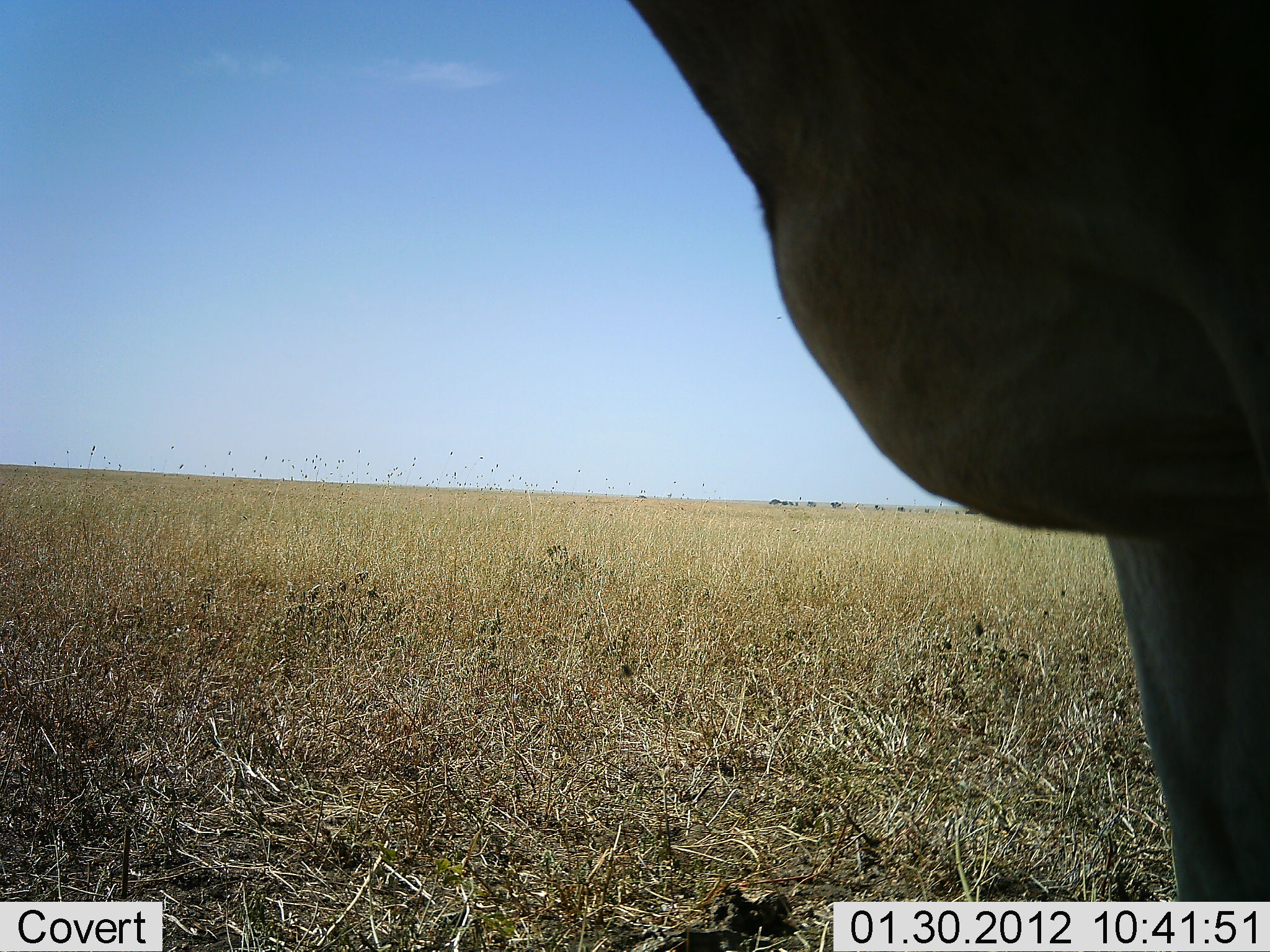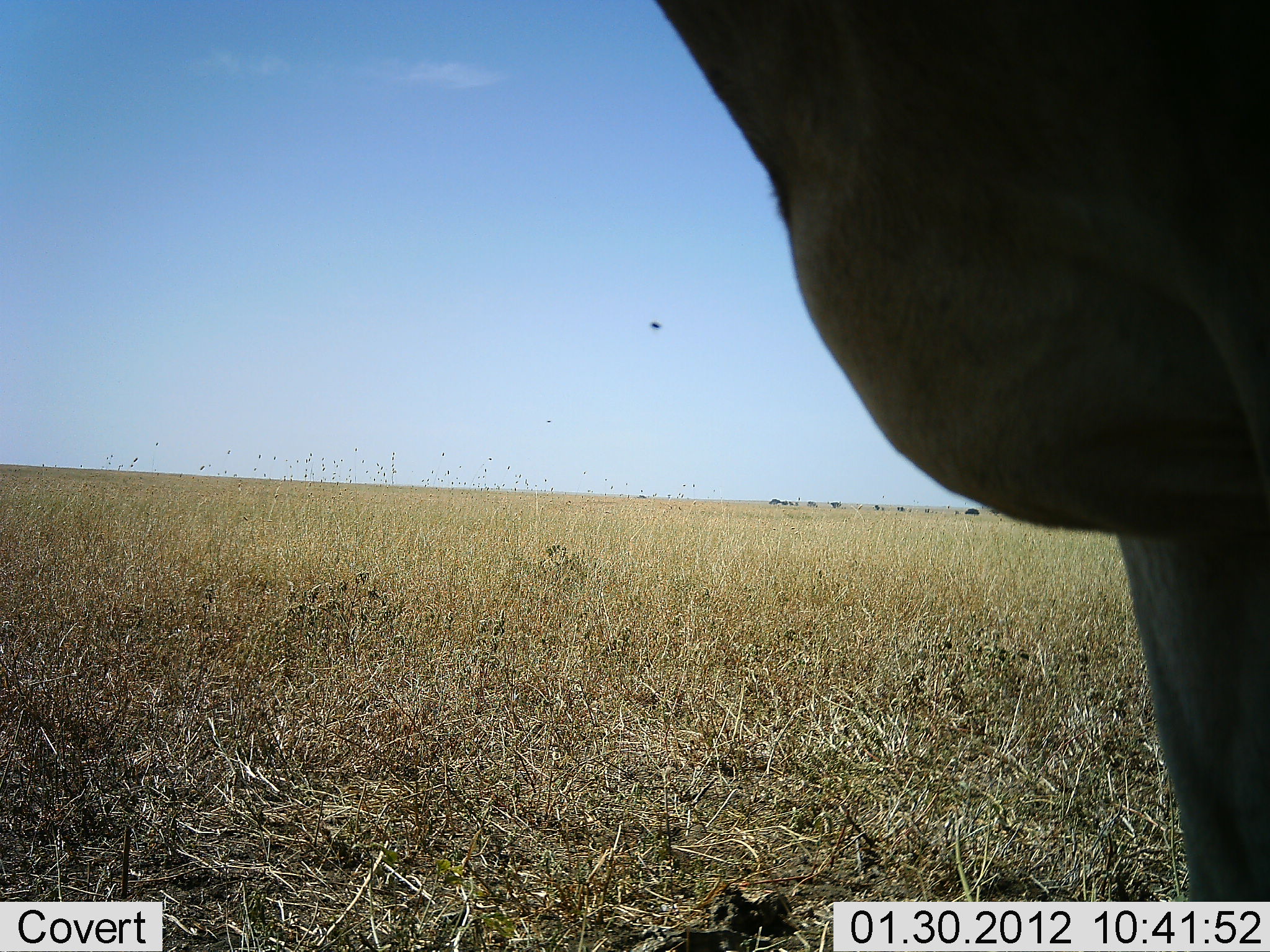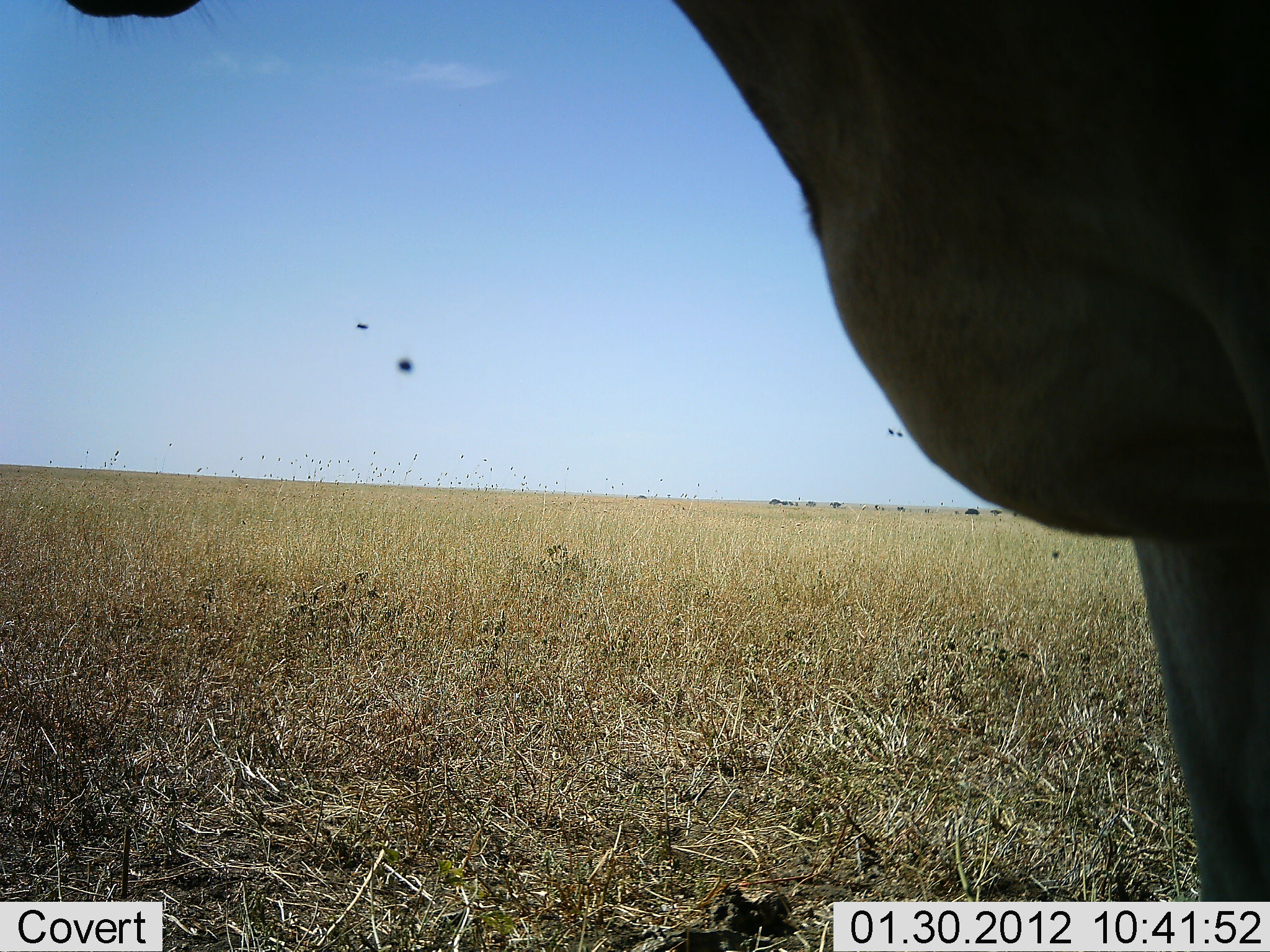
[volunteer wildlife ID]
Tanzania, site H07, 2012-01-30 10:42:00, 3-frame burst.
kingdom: Animalia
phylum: Chordata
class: Mammalia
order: Artiodactyla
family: Bovidae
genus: Alcelaphus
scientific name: Alcelaphus buselaphus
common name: hartebeest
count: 1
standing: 100%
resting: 0%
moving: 0%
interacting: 0%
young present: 0%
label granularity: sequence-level